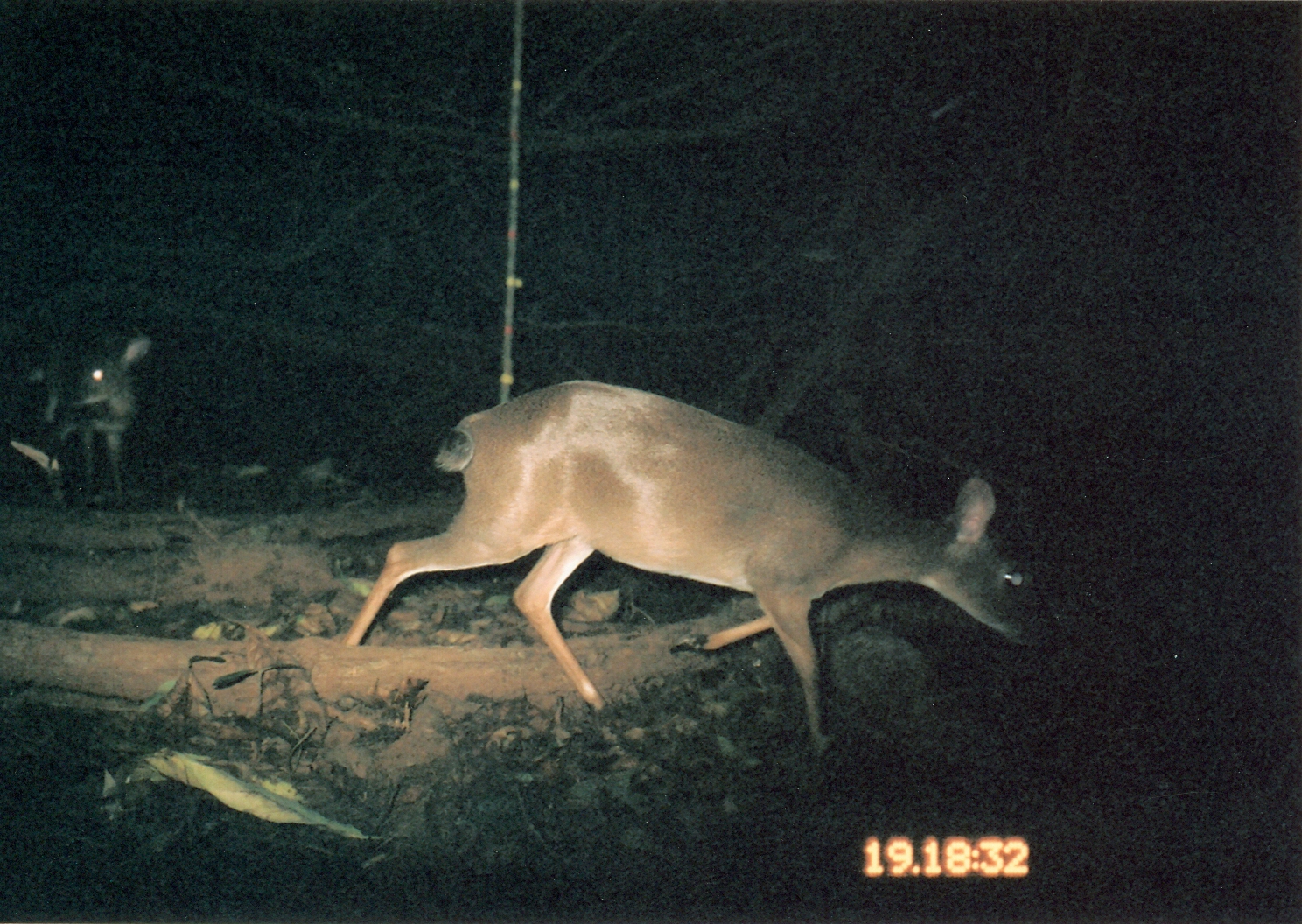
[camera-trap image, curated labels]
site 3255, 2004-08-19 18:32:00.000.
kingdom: Animalia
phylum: Chordata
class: Mammalia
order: Artiodactyla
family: Bovidae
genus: Nesotragus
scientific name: Nesotragus moschatus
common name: suni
Nesotragus moschatus (suni), count 2.